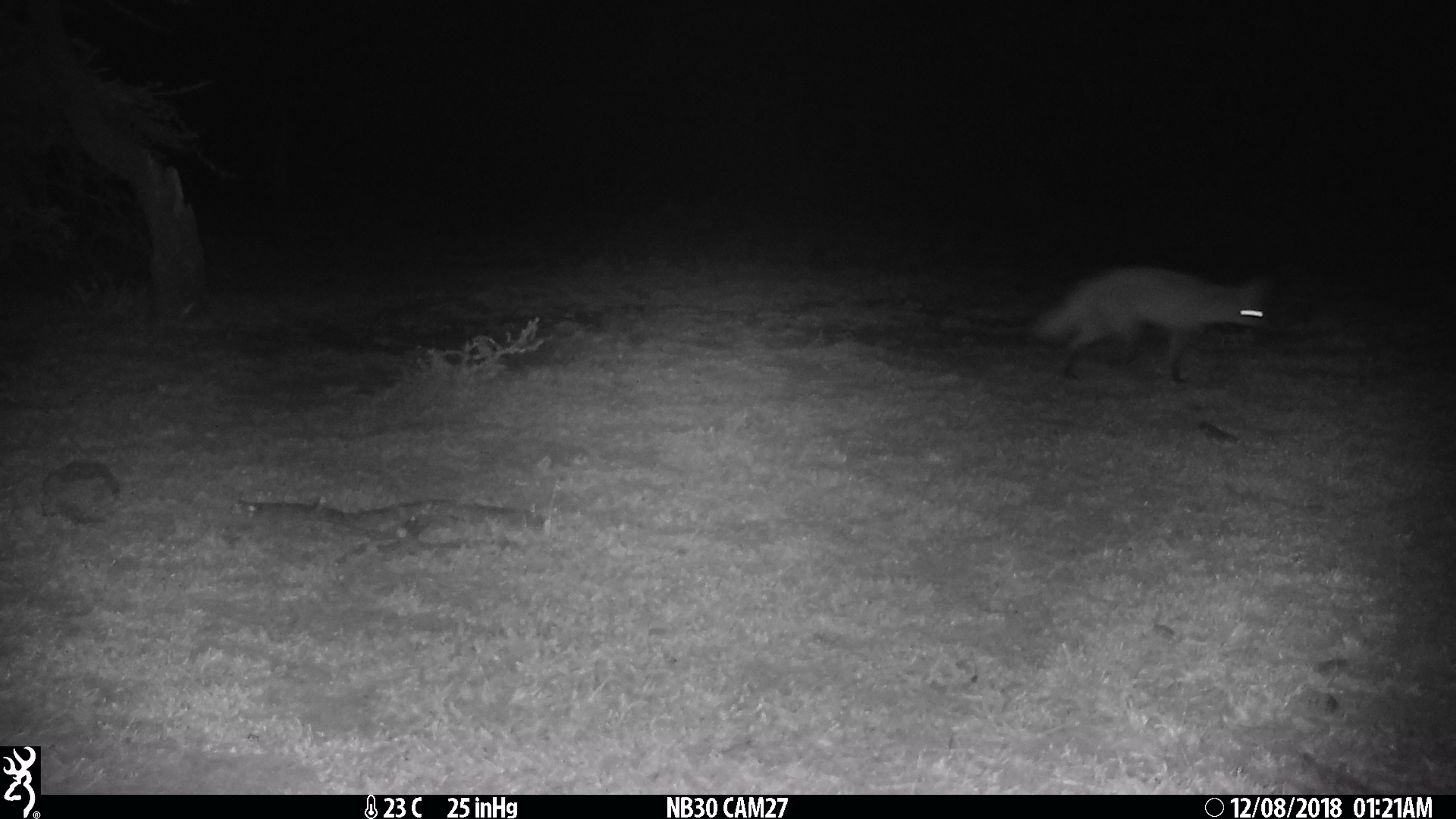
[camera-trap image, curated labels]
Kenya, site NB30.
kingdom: Animalia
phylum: Chordata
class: Mammalia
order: Carnivora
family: Canidae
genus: Otocyon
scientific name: Otocyon megalotis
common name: bat-eared fox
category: bateared fox